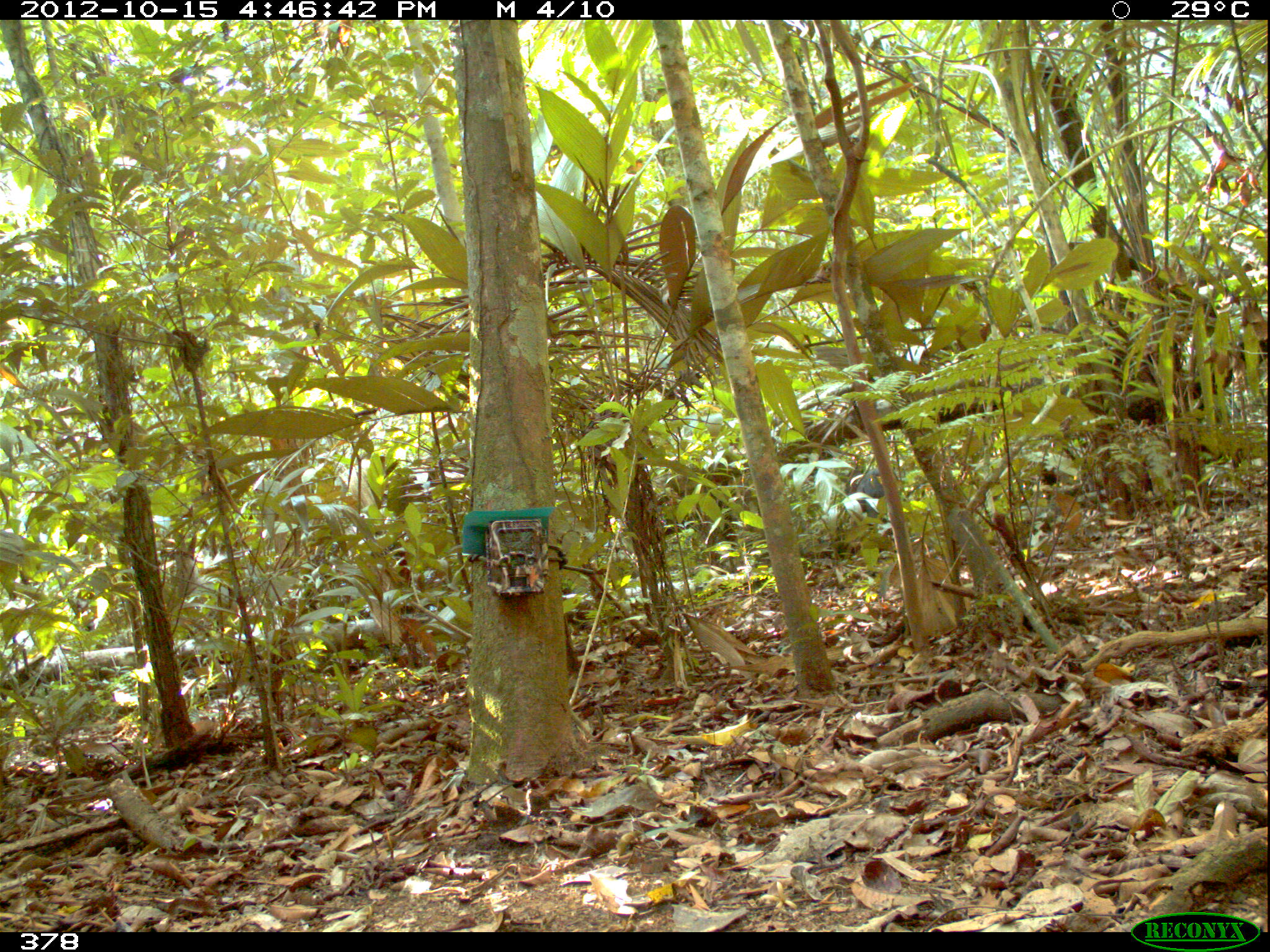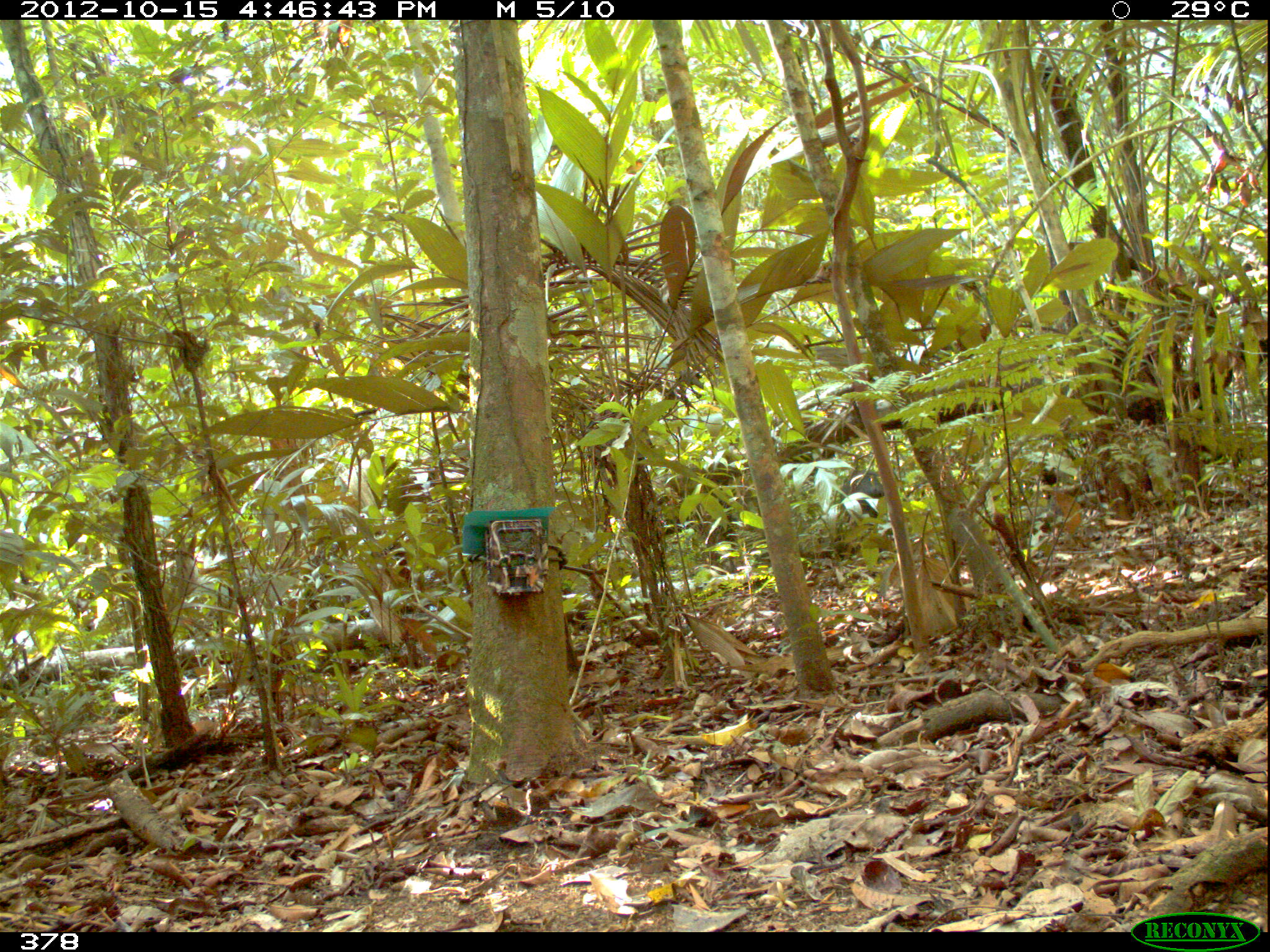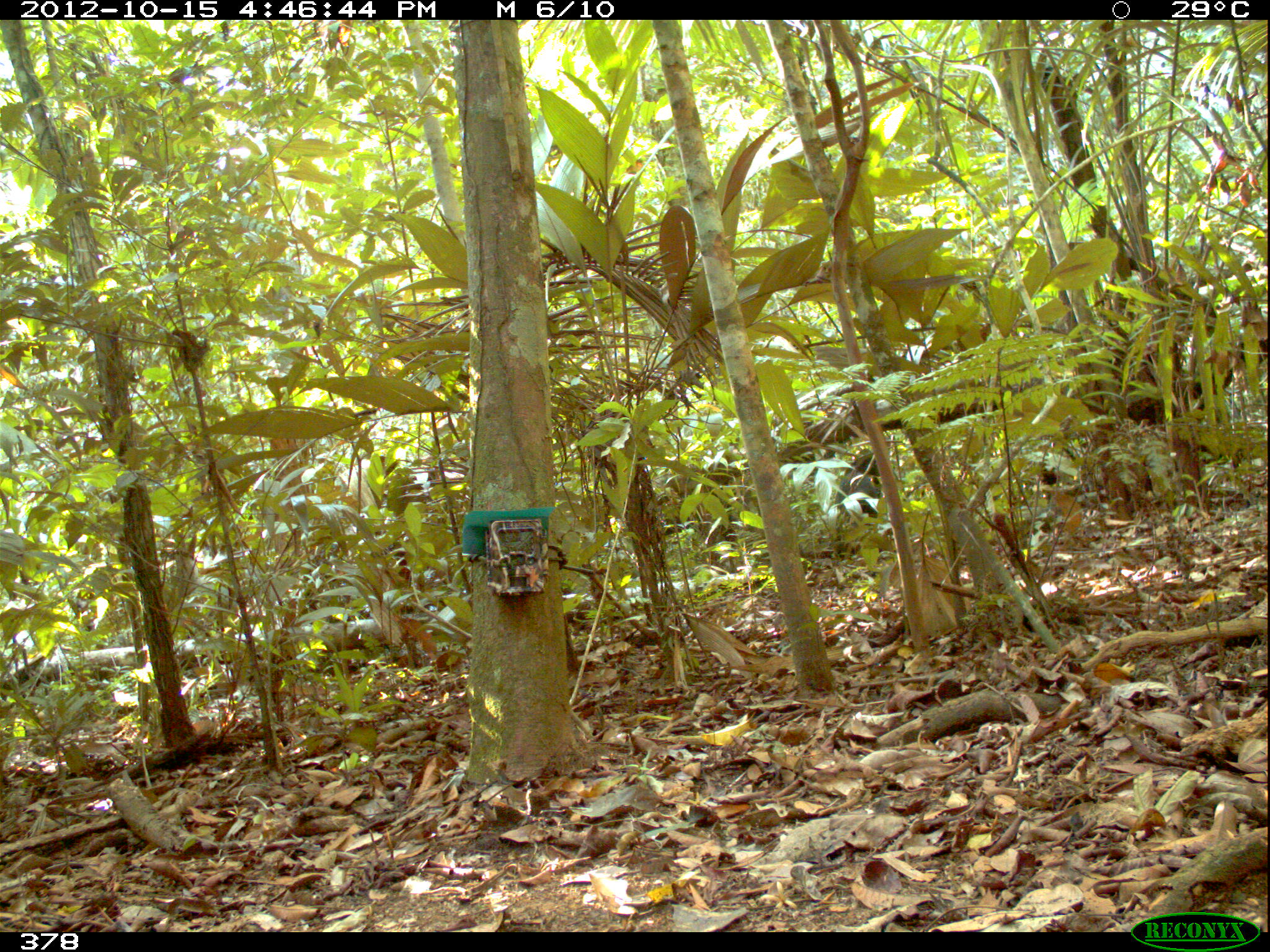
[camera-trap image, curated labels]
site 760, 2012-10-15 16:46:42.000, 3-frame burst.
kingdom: Animalia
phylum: Chordata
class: Mammalia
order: Artiodactyla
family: Tayassuidae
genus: Tayassu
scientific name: Tayassu pecari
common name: white-lipped peccary